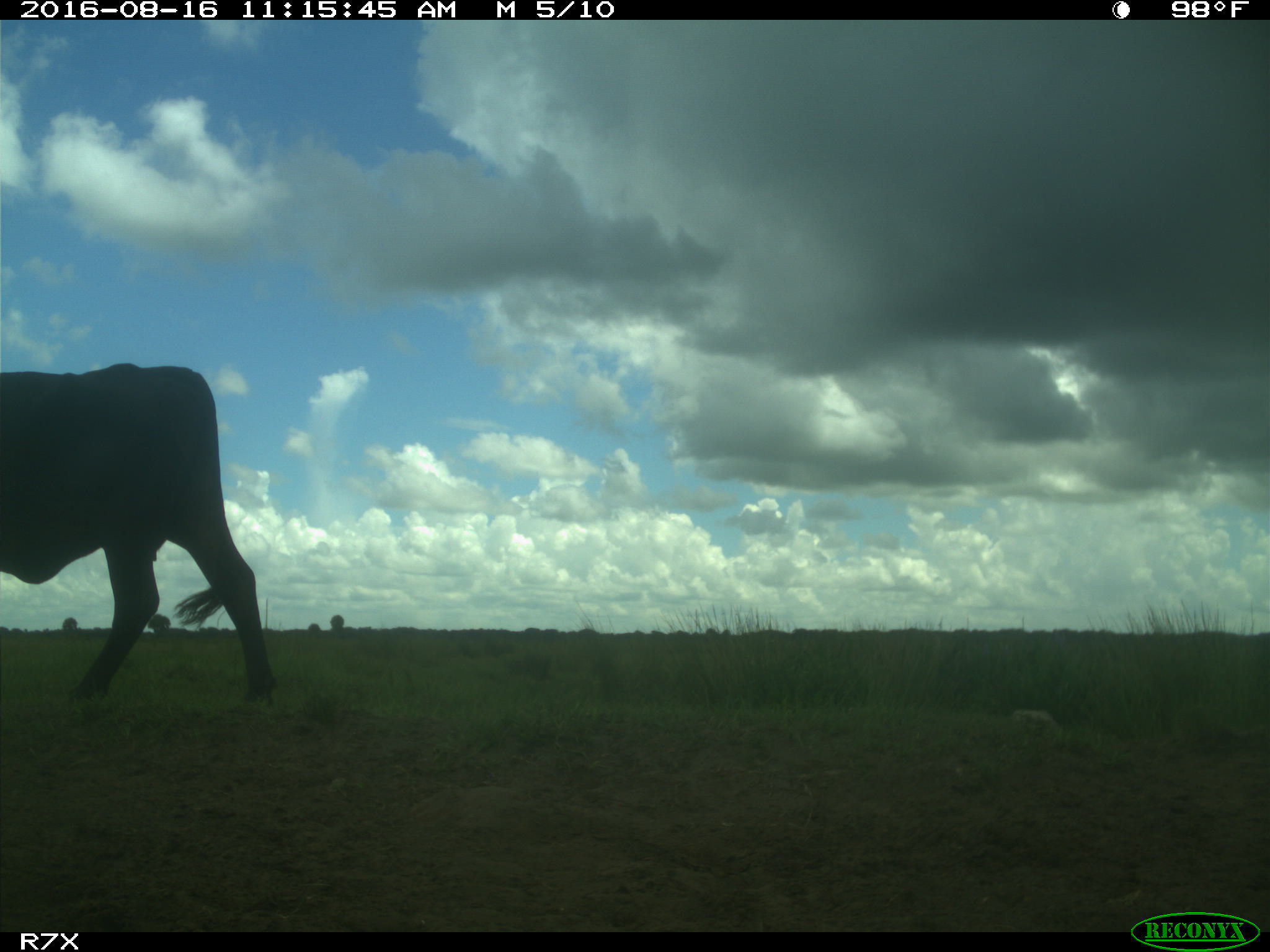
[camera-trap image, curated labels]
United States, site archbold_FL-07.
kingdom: Animalia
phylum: Chordata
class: Mammalia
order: Artiodactyla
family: Bovidae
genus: Bos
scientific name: Bos taurus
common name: domestic cow